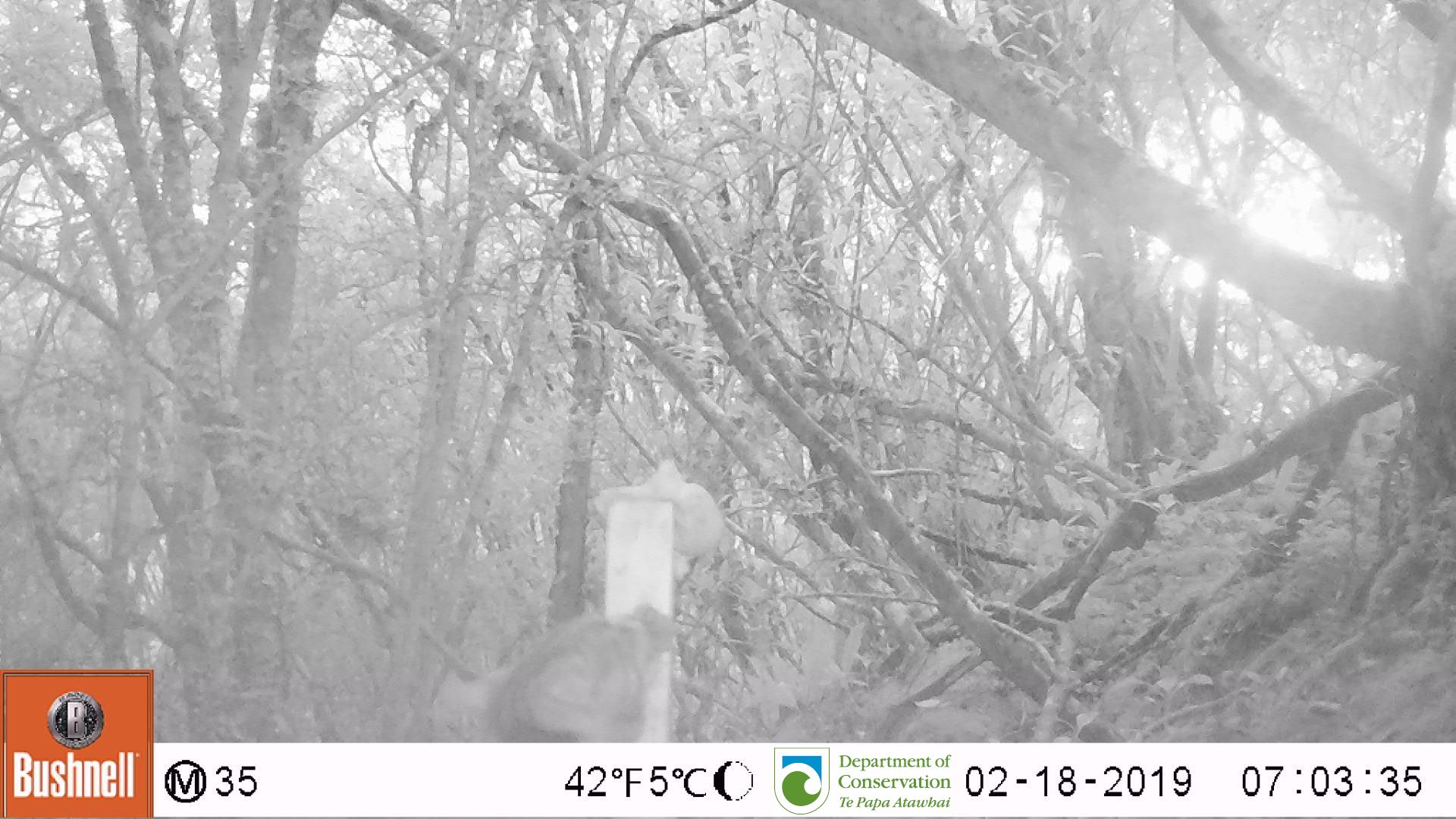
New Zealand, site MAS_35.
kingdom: Animalia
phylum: Chordata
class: Mammalia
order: Carnivora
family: Felidae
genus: Felis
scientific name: Felis catus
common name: domestic cat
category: cat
Cat (domestic cat) (Felis catus).